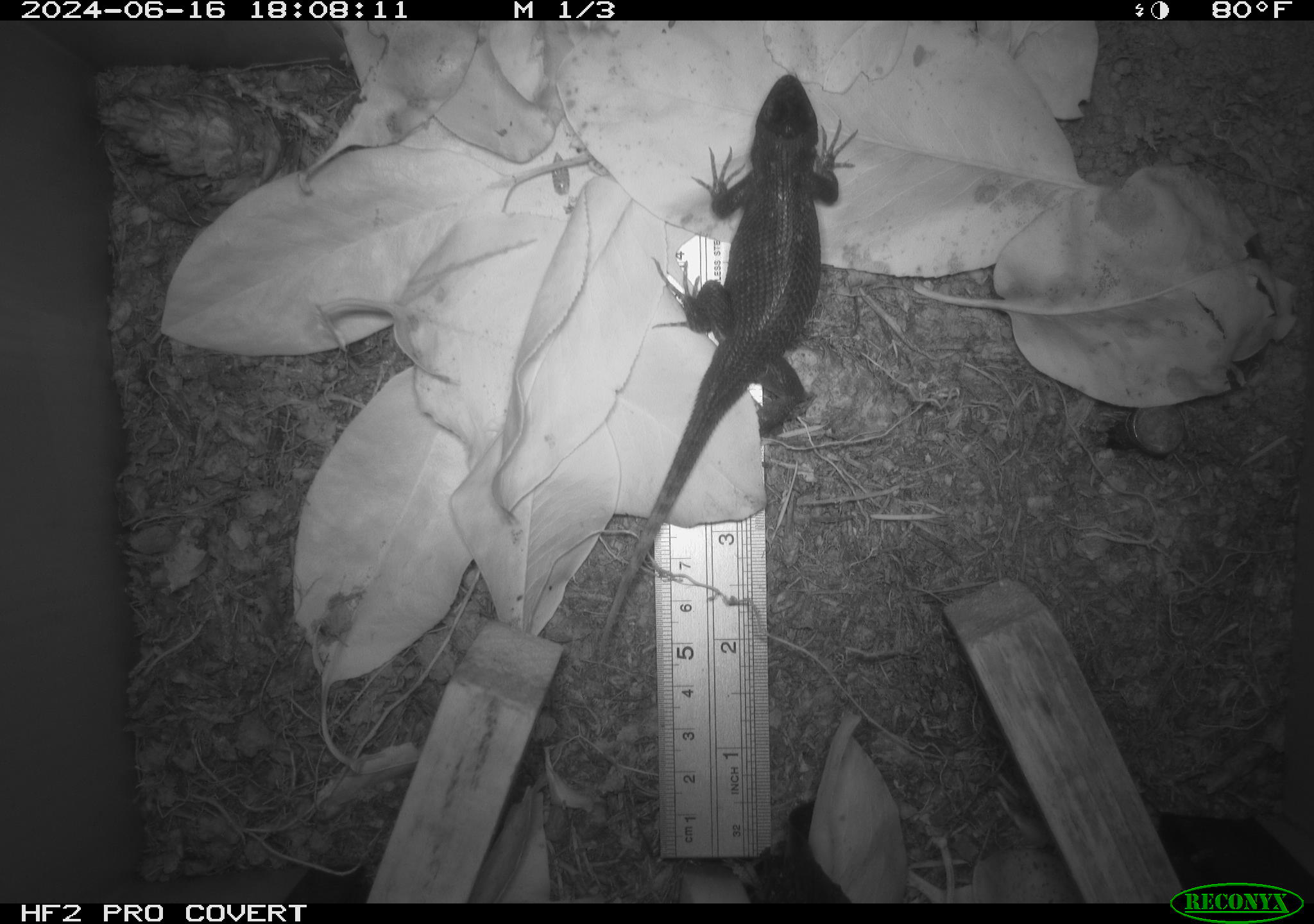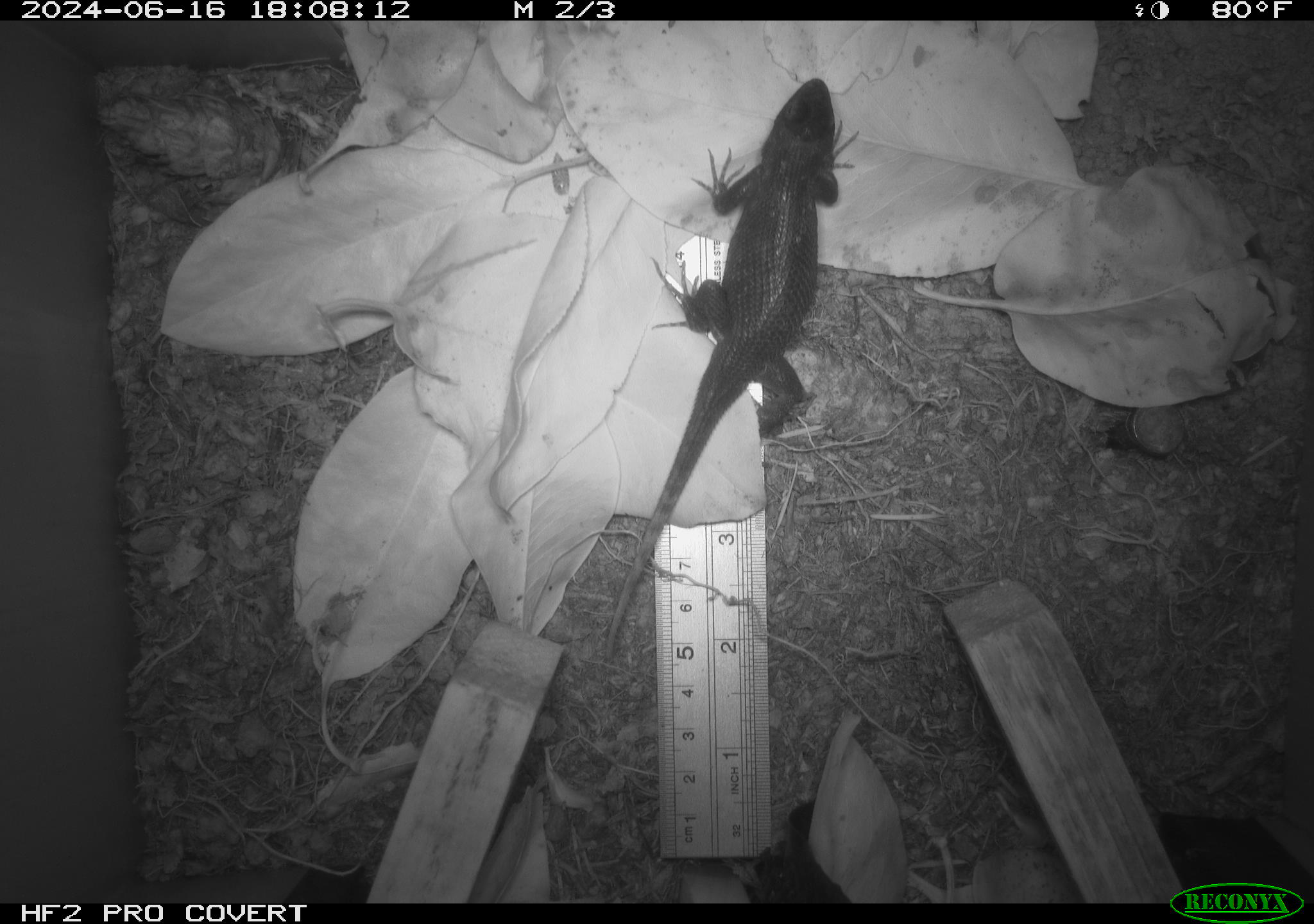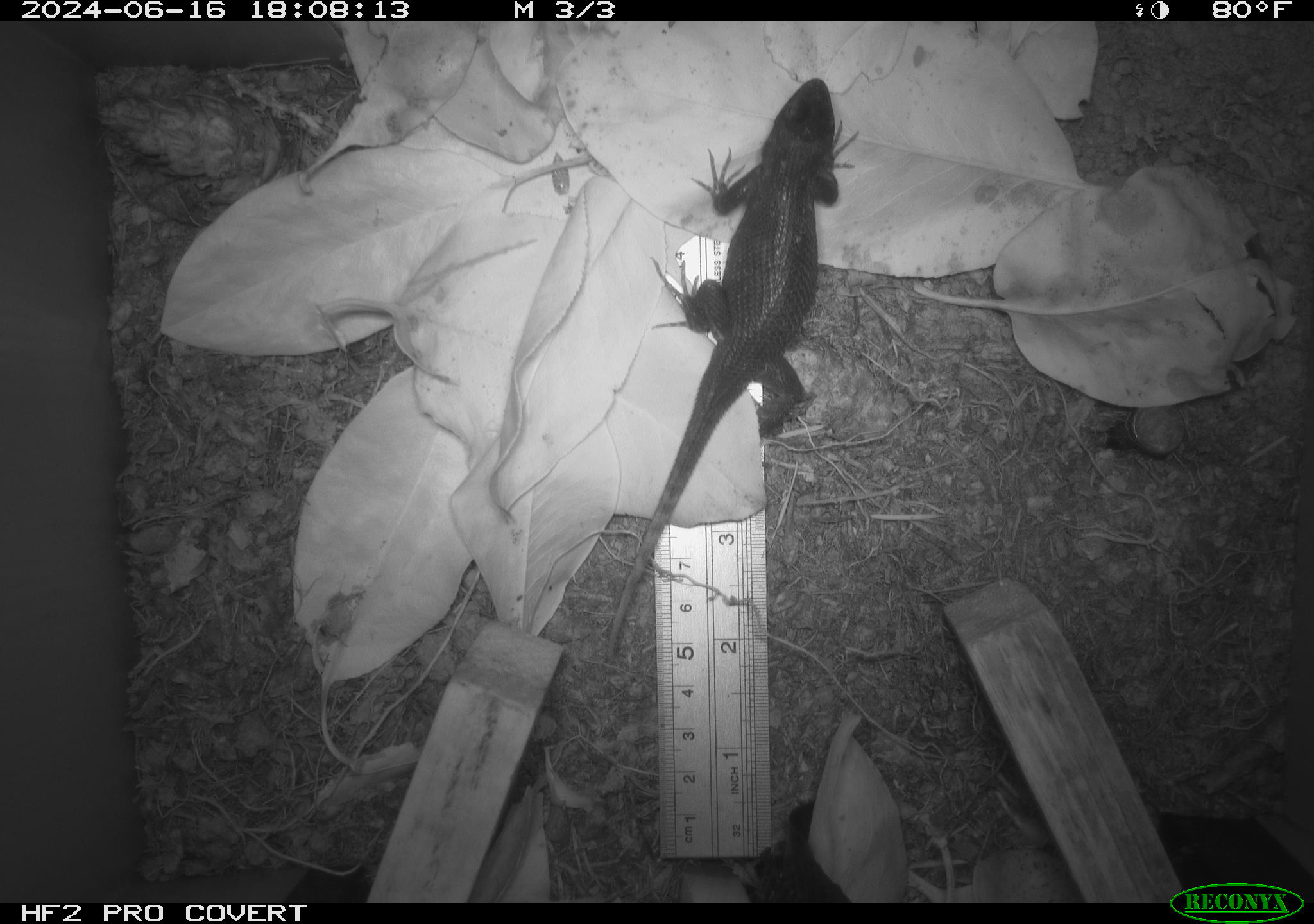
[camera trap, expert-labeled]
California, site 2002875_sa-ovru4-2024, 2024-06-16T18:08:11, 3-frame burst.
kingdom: Animalia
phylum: Chordata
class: Reptilia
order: Squamata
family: Phrynosomatidae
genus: Sceloporus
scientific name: Sceloporus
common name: spiny lizards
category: sceloporus species